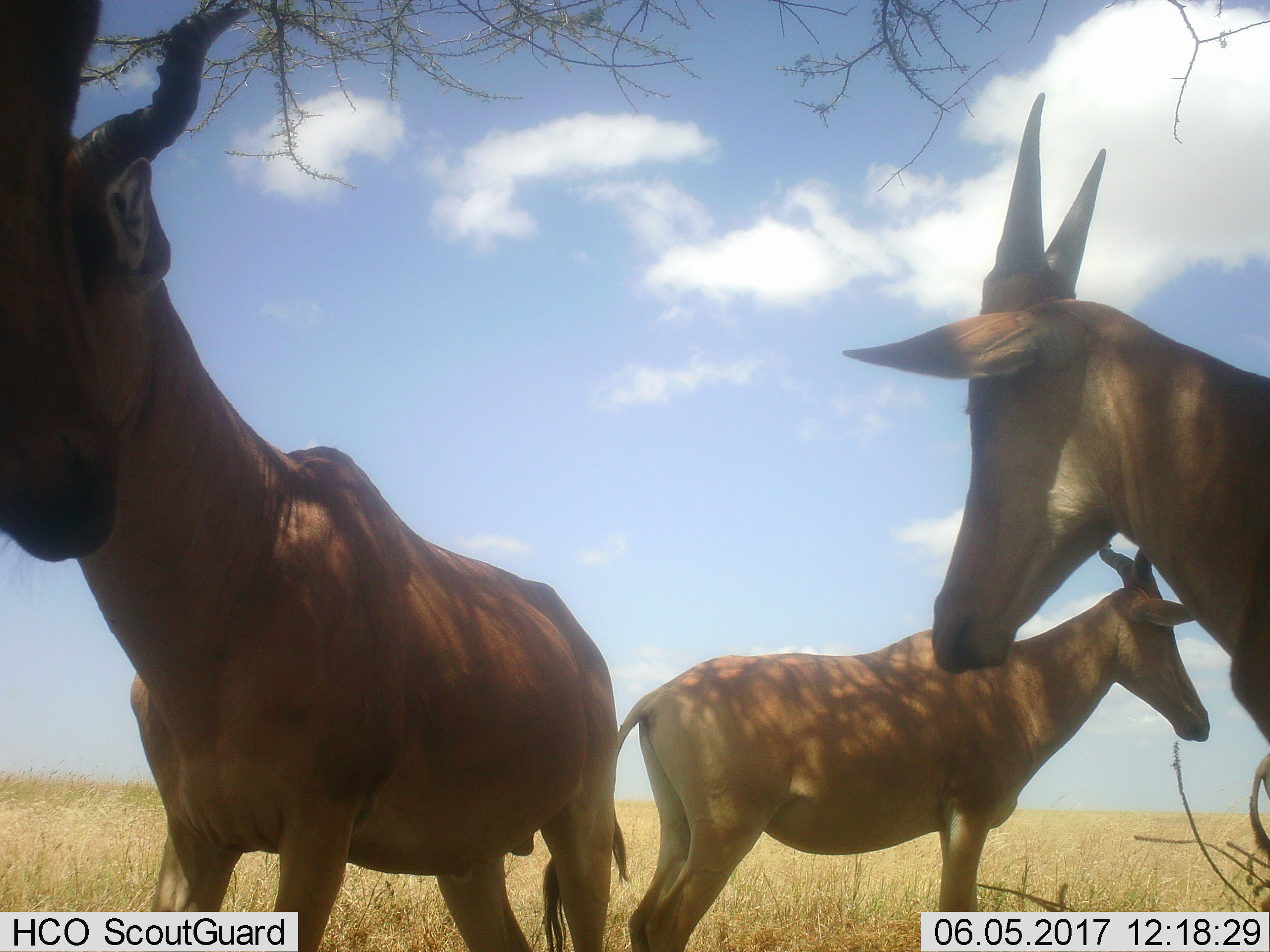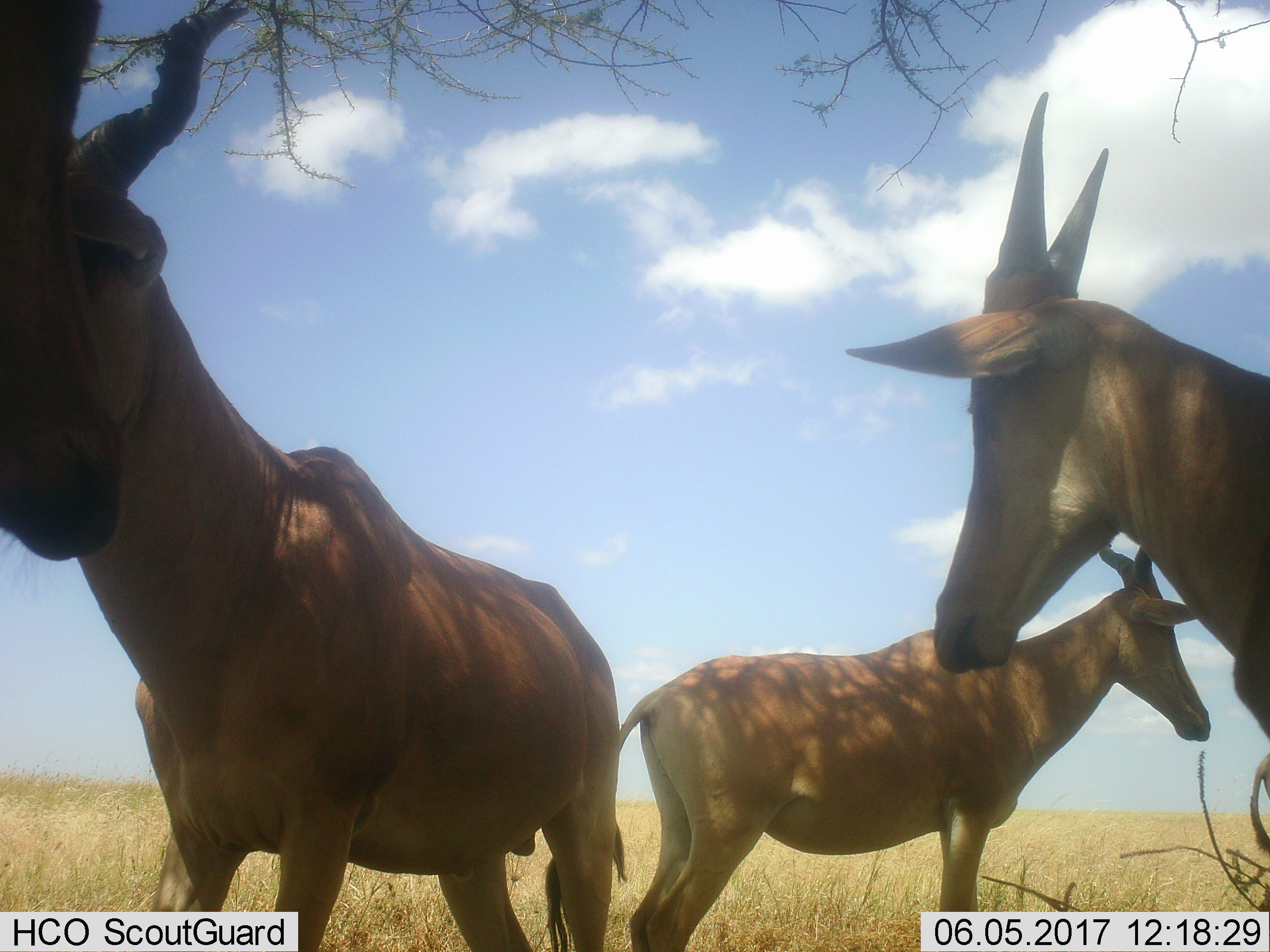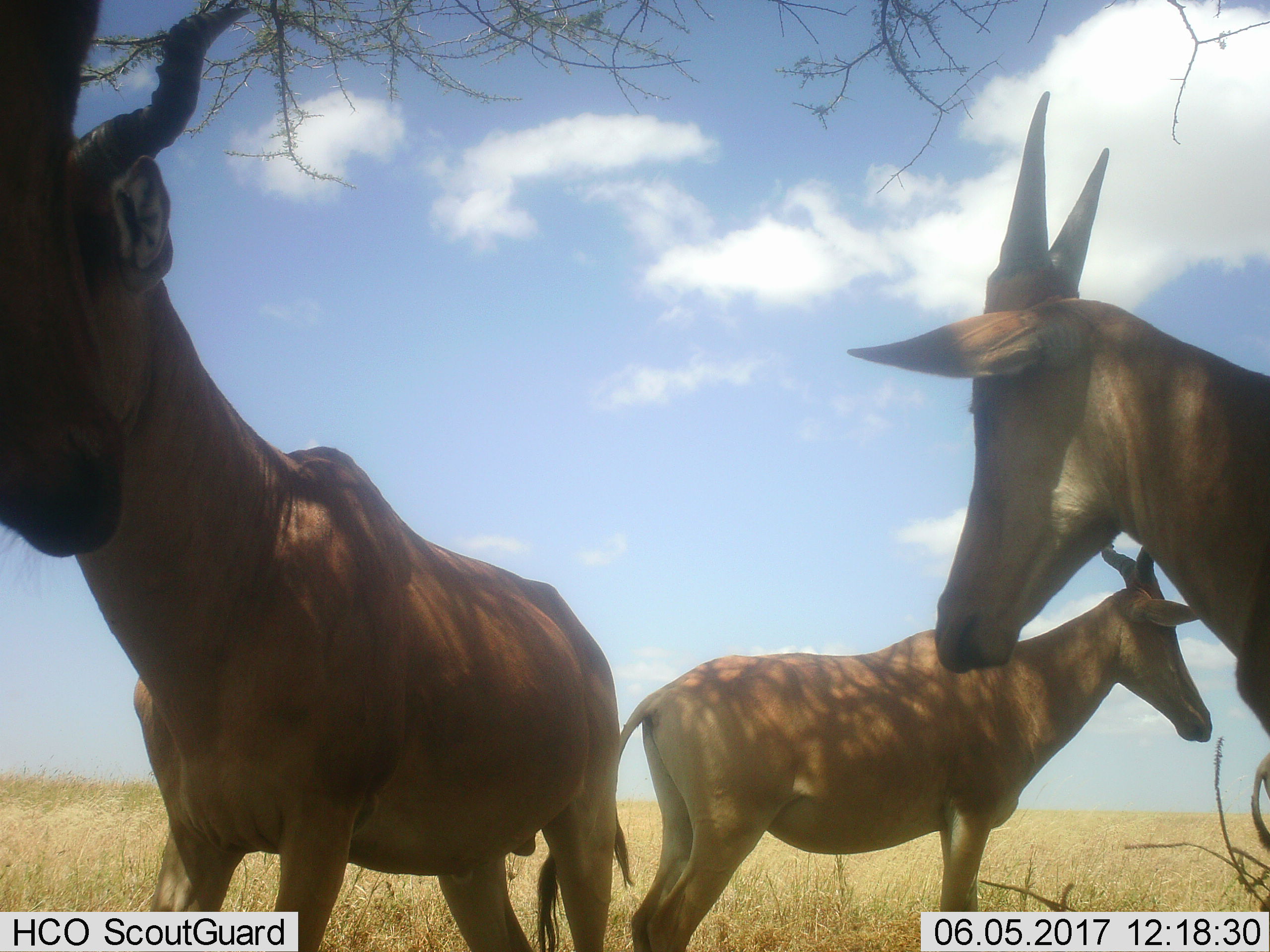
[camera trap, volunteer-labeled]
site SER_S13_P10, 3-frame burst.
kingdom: Animalia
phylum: Chordata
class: Mammalia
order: Artiodactyla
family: Bovidae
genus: Alcelaphus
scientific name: Alcelaphus buselaphus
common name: hartebeest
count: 4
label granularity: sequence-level